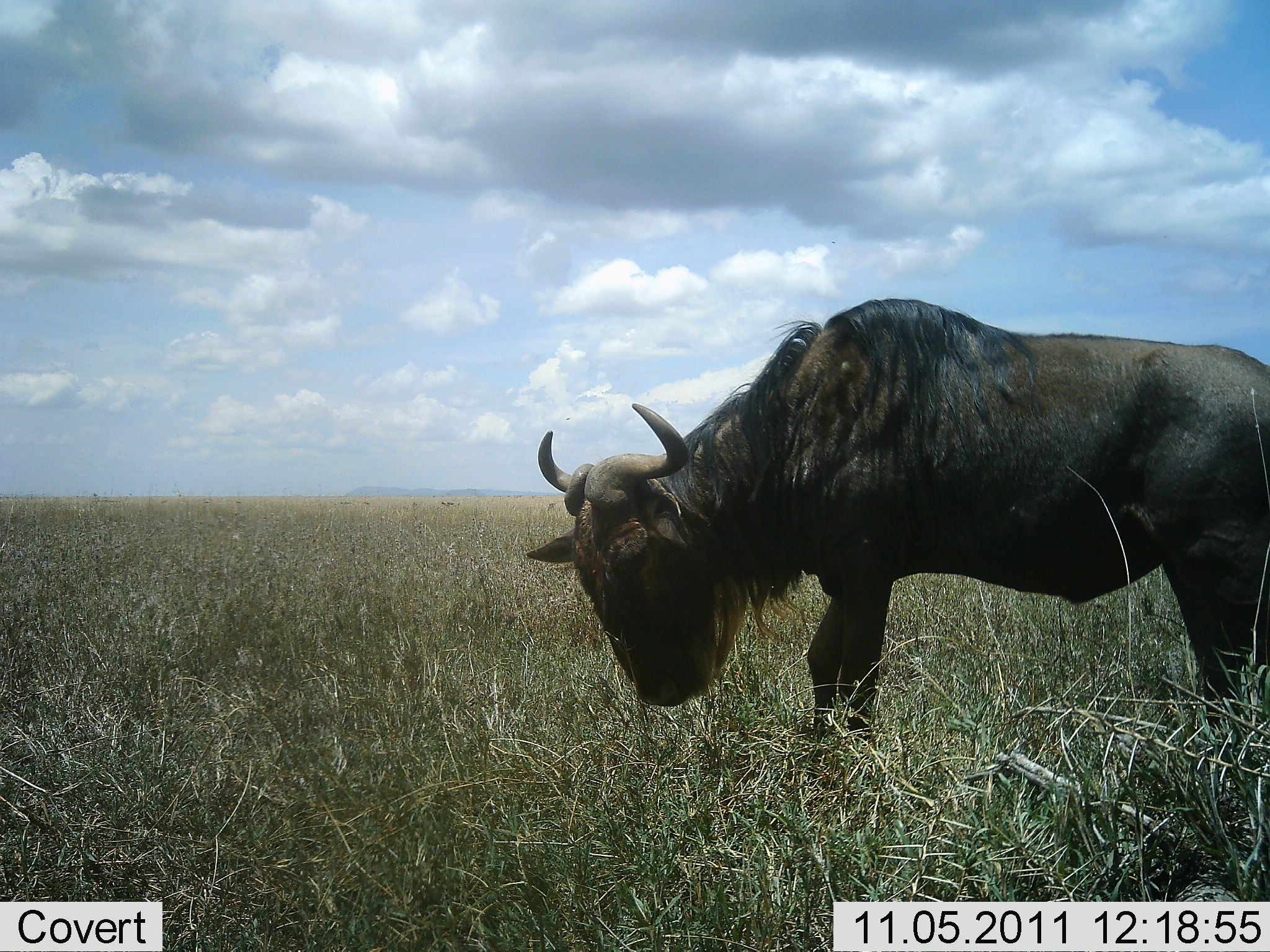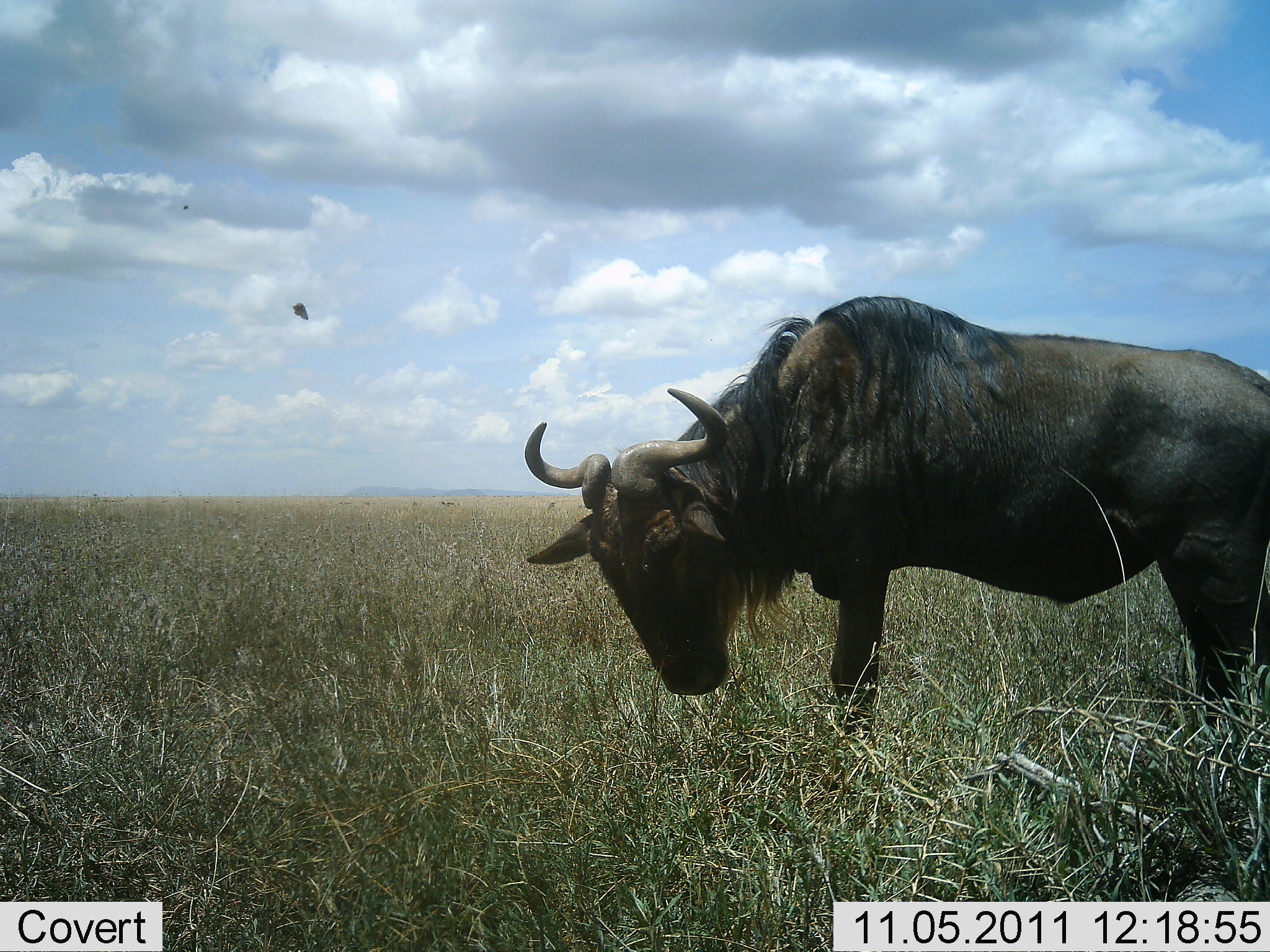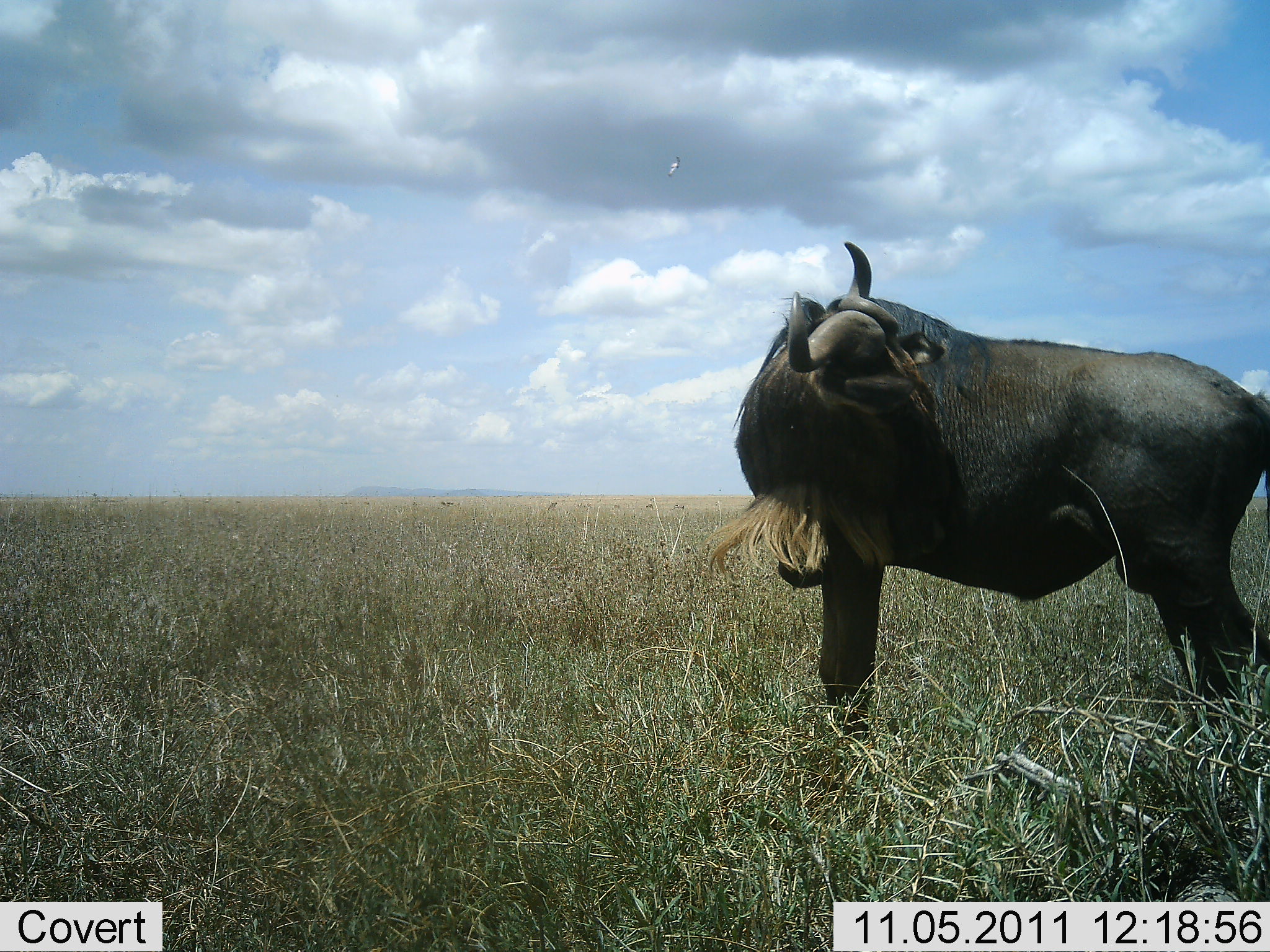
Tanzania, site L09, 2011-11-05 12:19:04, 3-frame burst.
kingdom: Animalia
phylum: Chordata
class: Mammalia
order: Artiodactyla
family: Bovidae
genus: Connochaetes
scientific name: Connochaetes taurinus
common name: blue wildebeest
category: wildebeest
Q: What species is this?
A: Wildebeest (blue wildebeest) (Connochaetes taurinus).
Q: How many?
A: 1.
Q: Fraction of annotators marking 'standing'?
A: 73%.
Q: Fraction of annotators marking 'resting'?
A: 0%.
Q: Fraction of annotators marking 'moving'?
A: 7%.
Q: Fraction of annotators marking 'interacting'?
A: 0%.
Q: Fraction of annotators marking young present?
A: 0%.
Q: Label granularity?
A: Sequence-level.